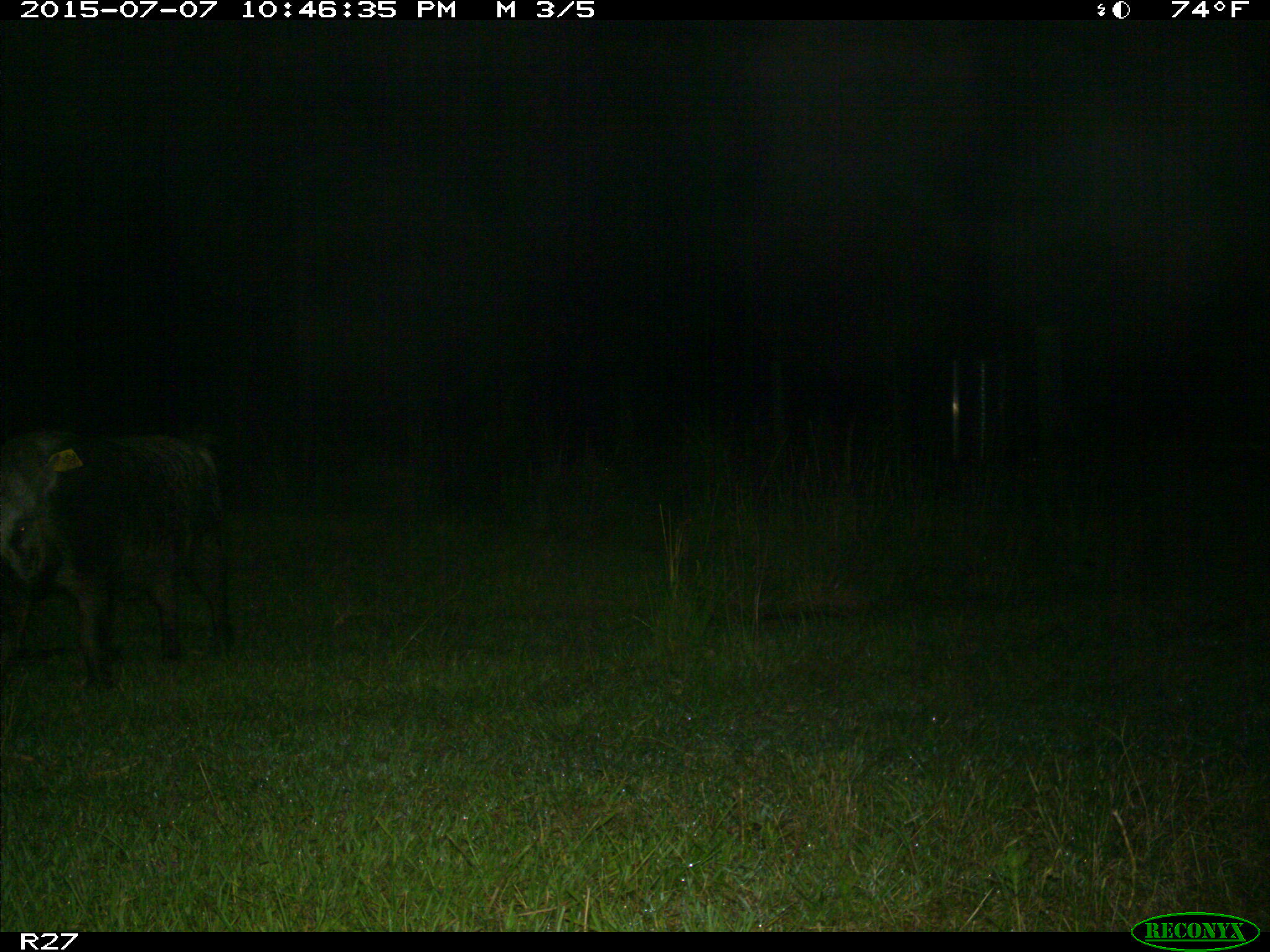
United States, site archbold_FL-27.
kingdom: Animalia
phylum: Chordata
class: Mammalia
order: Artiodactyla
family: Suidae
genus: Sus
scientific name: Sus scrofa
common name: wild boar